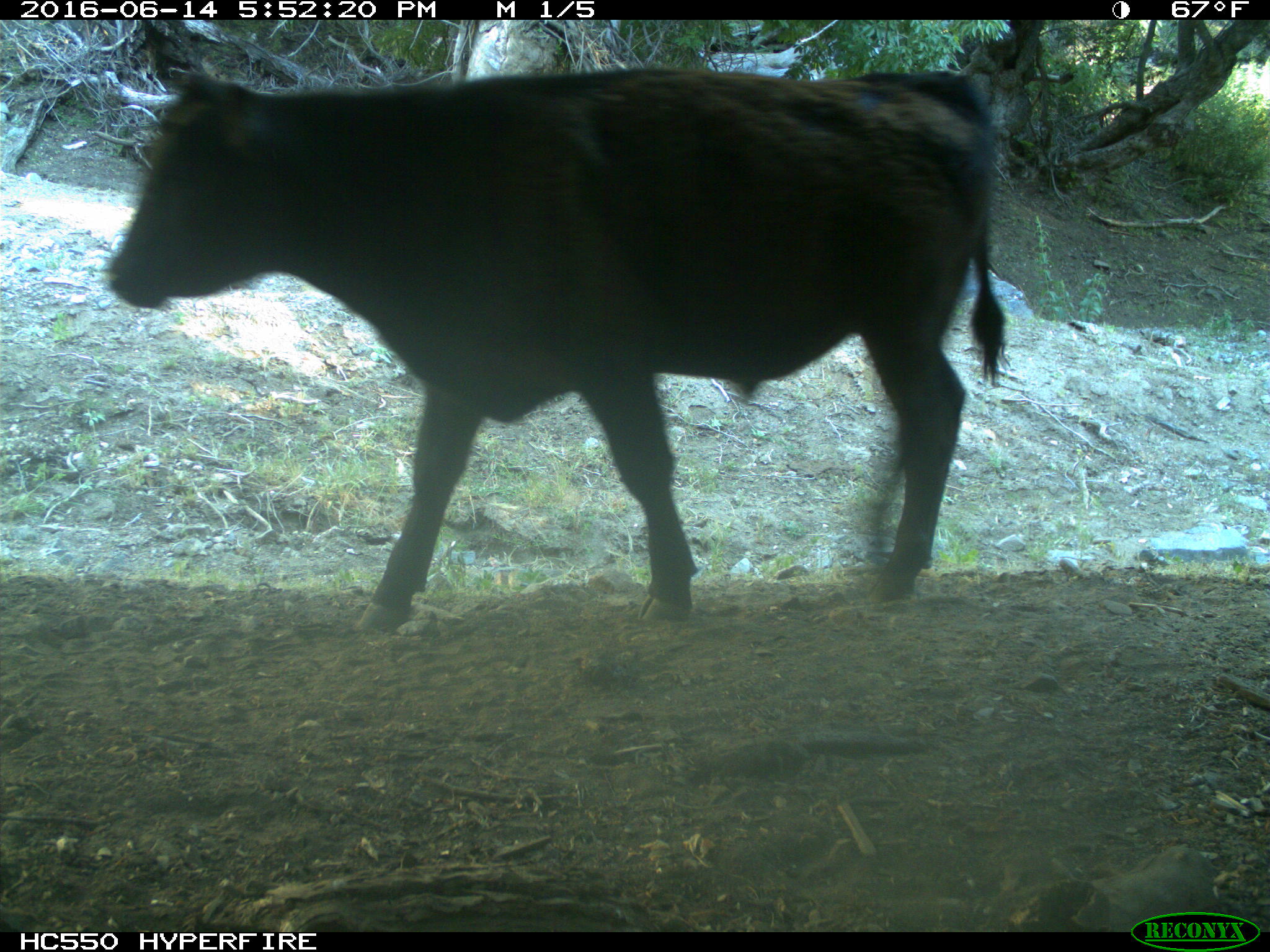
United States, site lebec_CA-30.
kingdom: Animalia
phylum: Chordata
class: Mammalia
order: Artiodactyla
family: Bovidae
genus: Bos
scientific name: Bos taurus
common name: domestic cow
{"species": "Bos taurus (domestic cow)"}